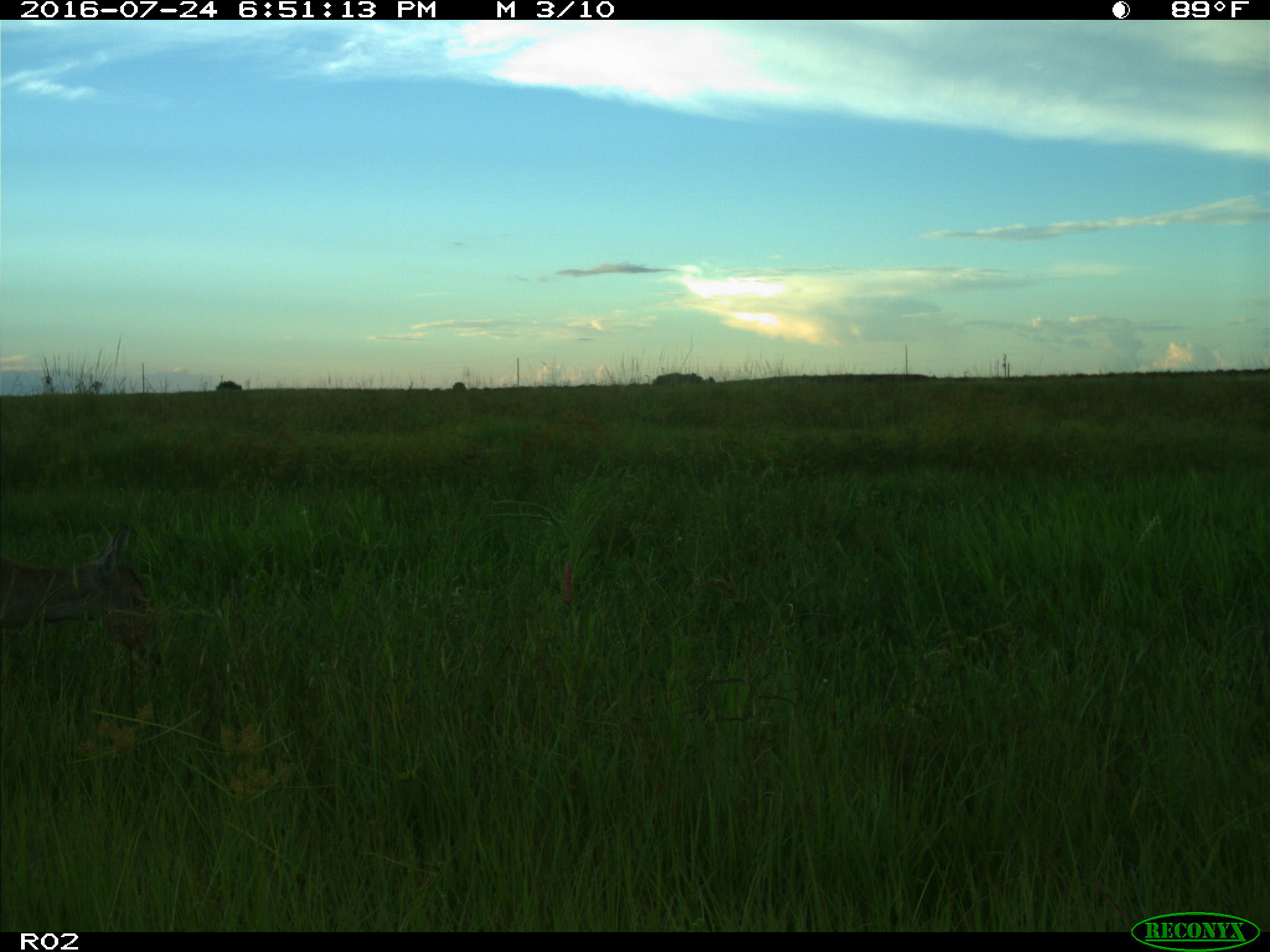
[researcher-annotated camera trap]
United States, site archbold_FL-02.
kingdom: Animalia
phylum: Chordata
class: Mammalia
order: Artiodactyla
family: Cervidae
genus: Odocoileus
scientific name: Odocoileus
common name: deer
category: unidentified deer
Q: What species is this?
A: Unidentified deer (deer) (Odocoileus).